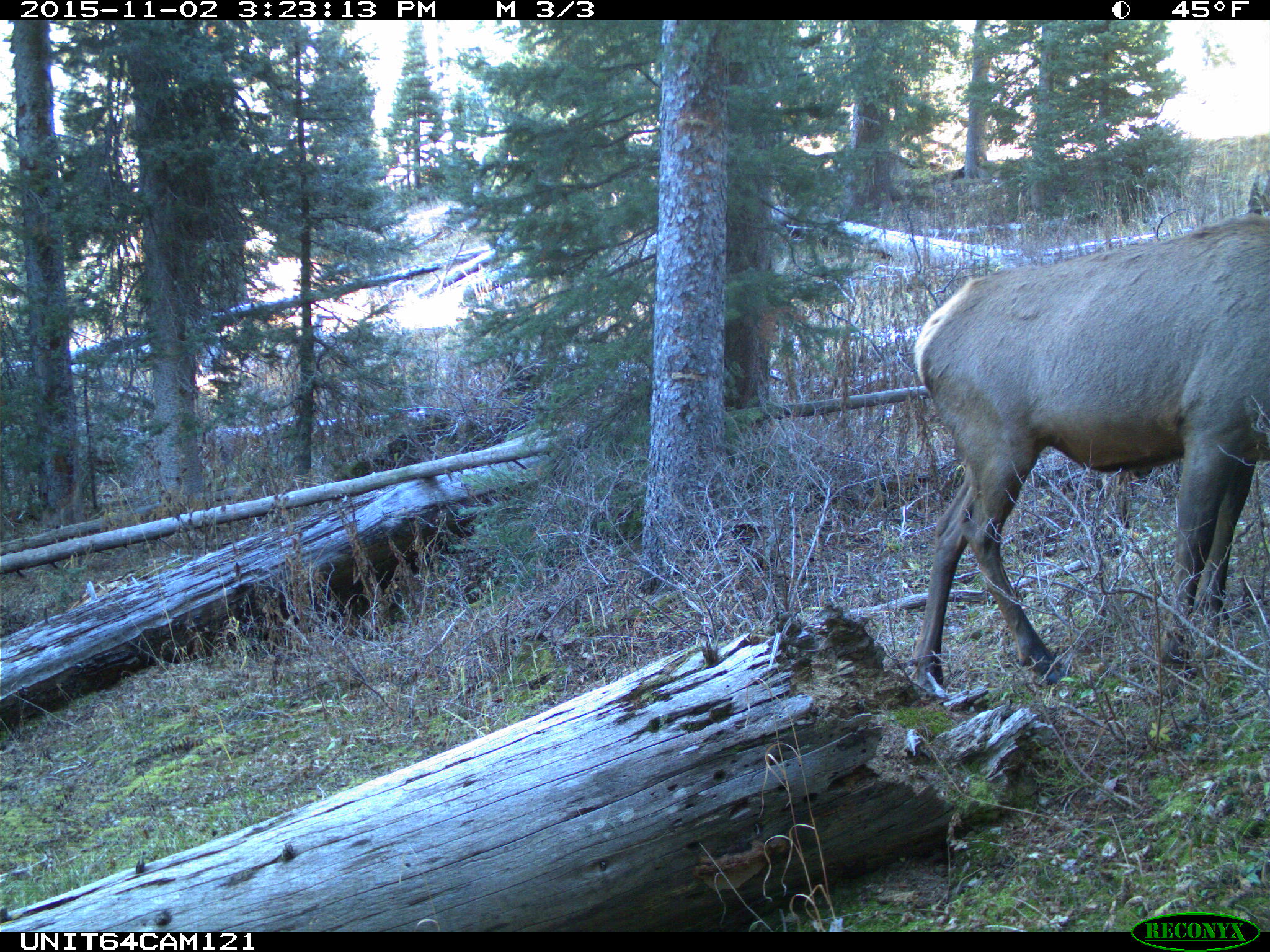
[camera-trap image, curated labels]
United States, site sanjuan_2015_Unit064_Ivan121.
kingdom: Animalia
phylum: Chordata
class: Mammalia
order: Artiodactyla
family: Cervidae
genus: Cervus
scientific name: Cervus elaphus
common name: red deer